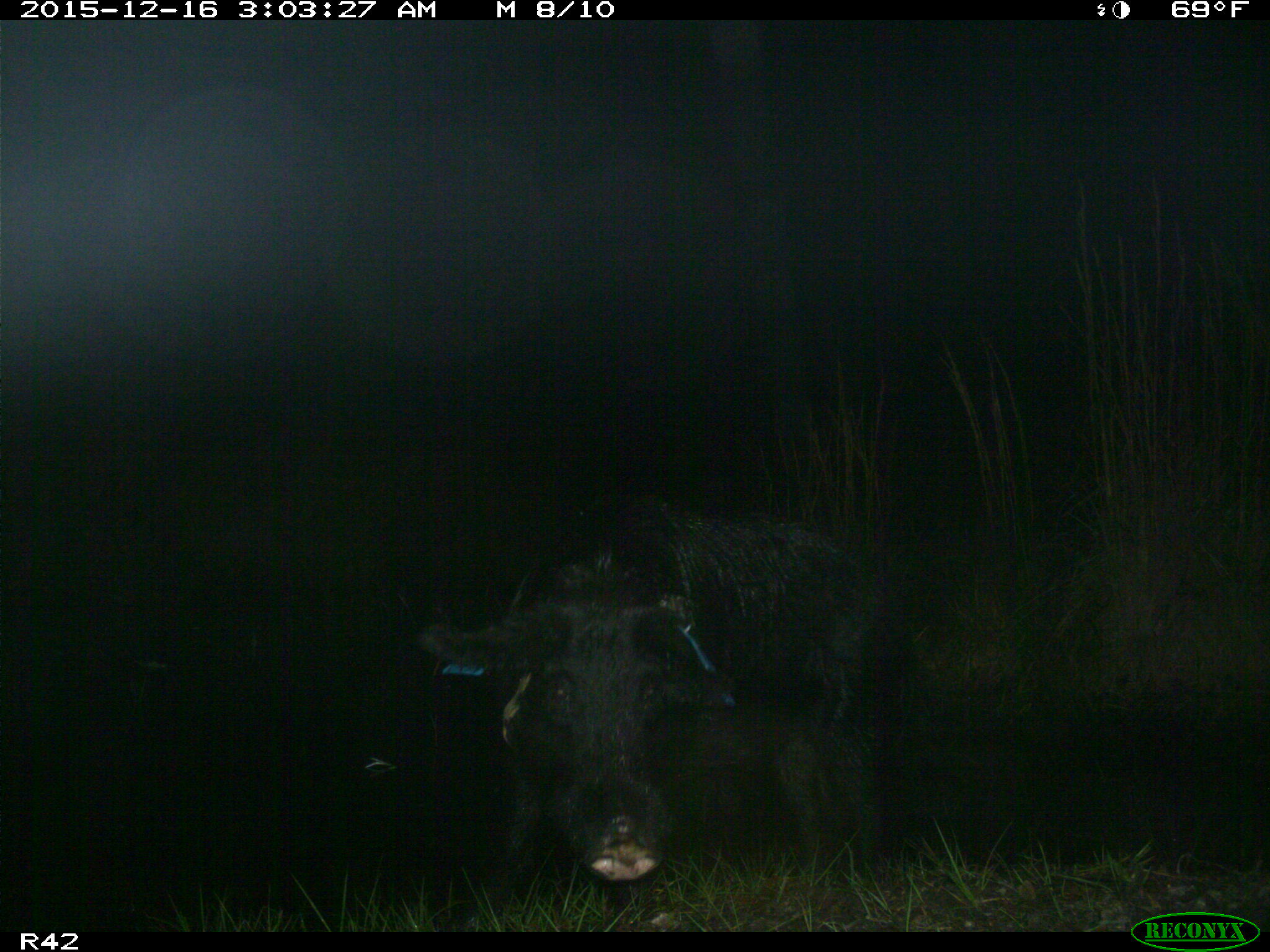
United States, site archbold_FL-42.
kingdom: Animalia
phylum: Chordata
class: Mammalia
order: Artiodactyla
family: Suidae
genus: Sus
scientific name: Sus scrofa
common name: wild boar